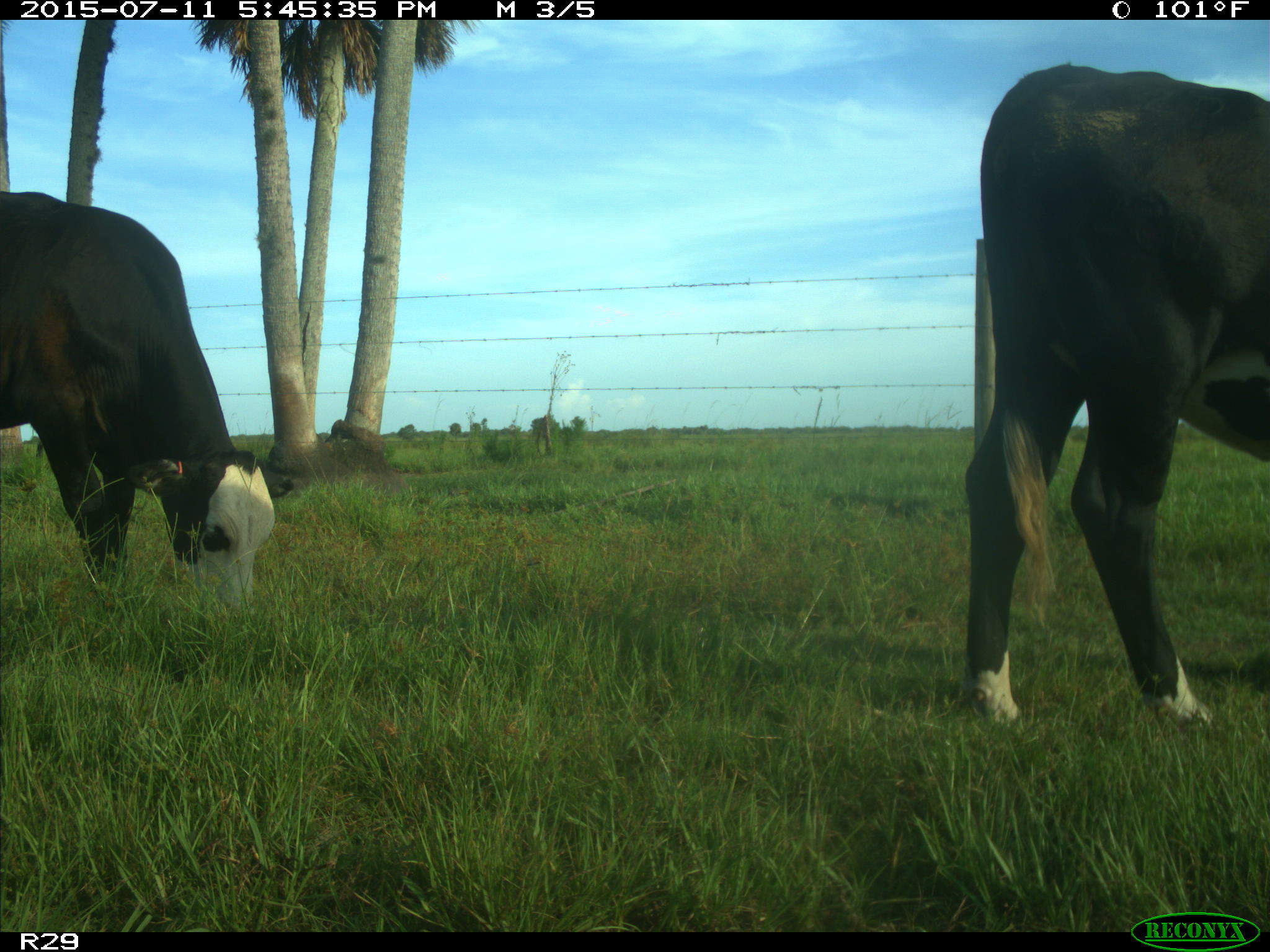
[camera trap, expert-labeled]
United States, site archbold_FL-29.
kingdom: Animalia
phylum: Chordata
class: Mammalia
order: Artiodactyla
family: Bovidae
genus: Bos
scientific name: Bos taurus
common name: domestic cow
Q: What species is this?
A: Bos taurus (domestic cow).